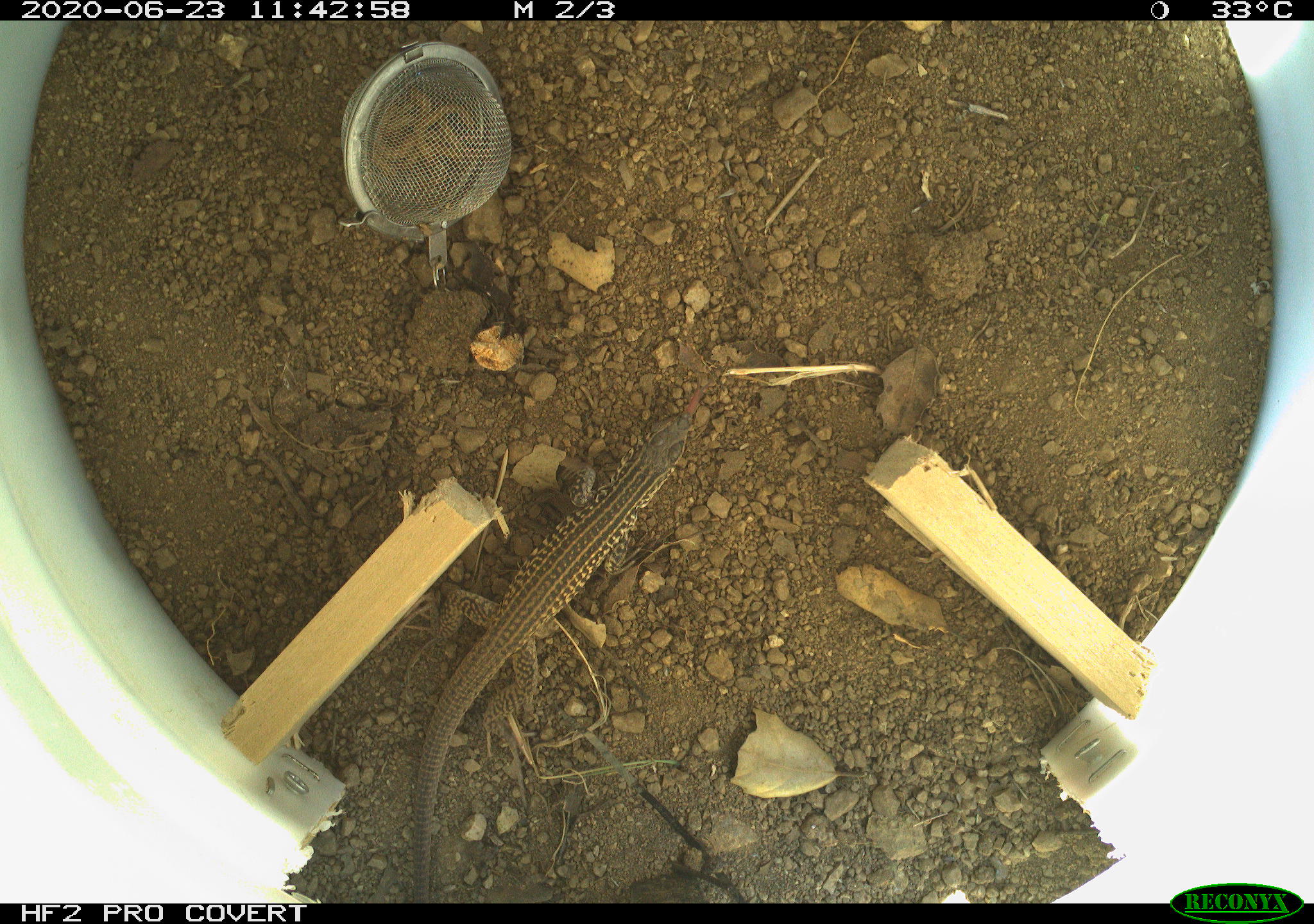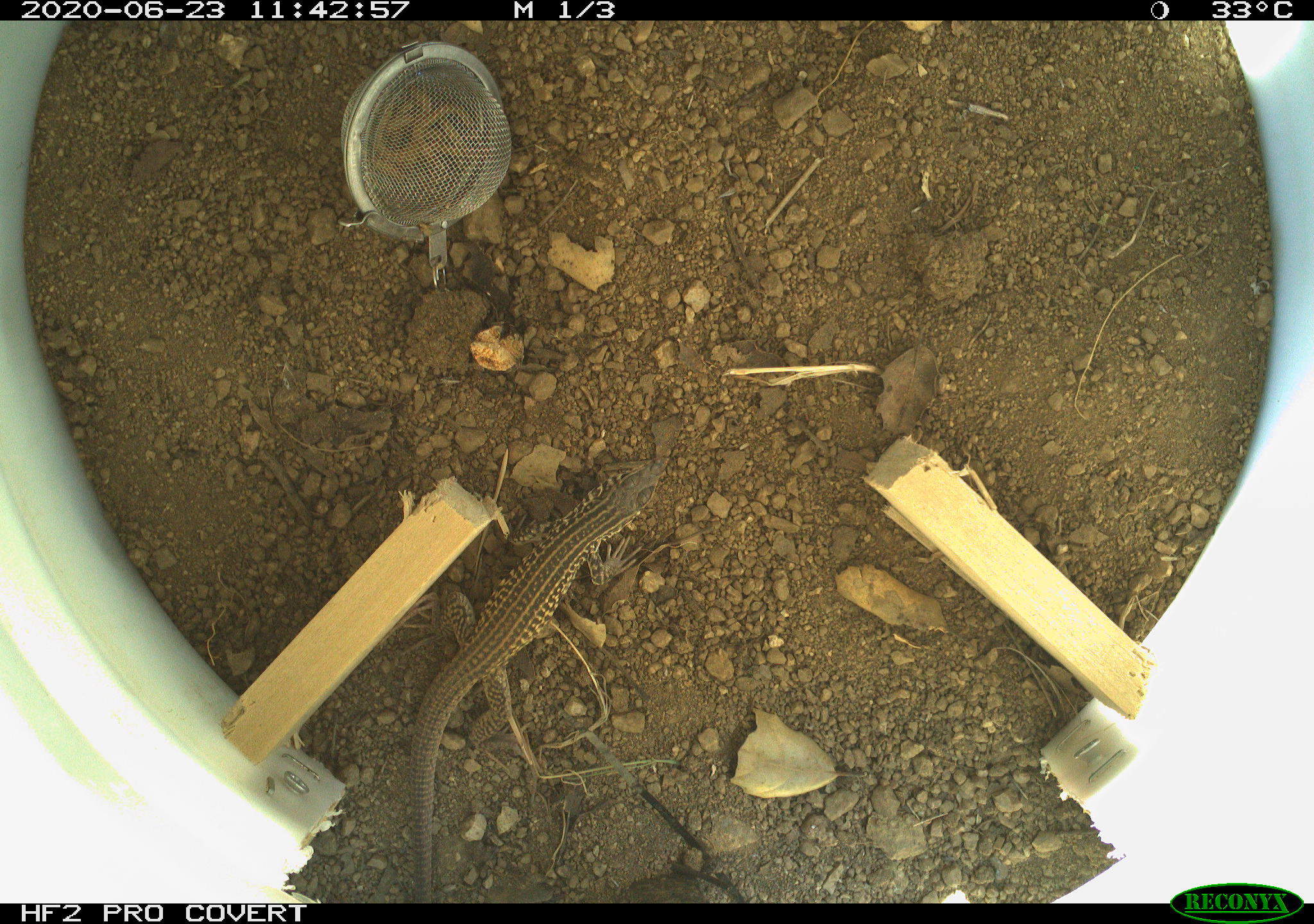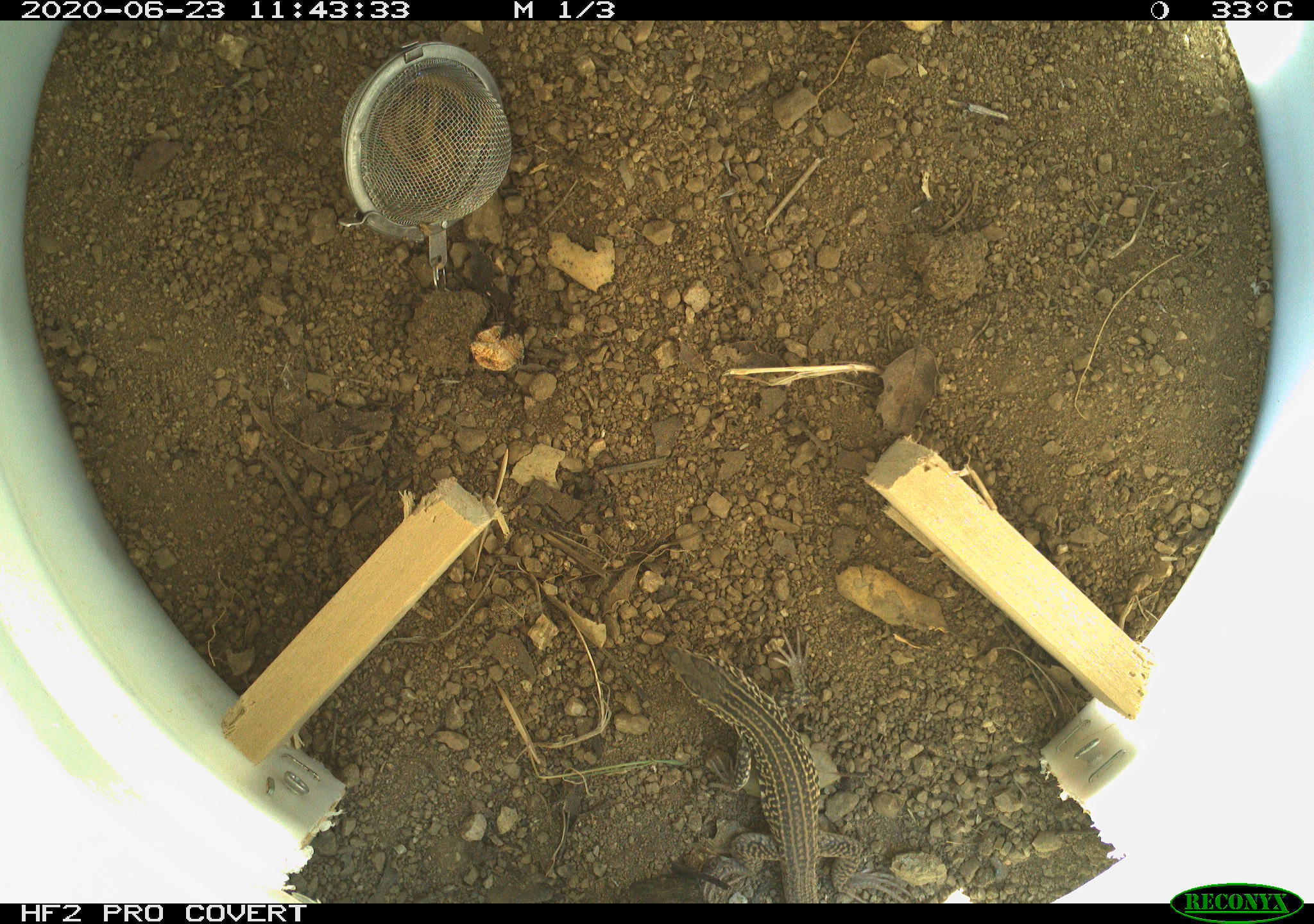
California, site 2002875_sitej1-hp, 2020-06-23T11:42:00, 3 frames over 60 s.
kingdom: Animalia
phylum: Chordata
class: Reptilia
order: Squamata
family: Teiidae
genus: Aspidoscelis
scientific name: Aspidoscelis tigris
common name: western whiptail